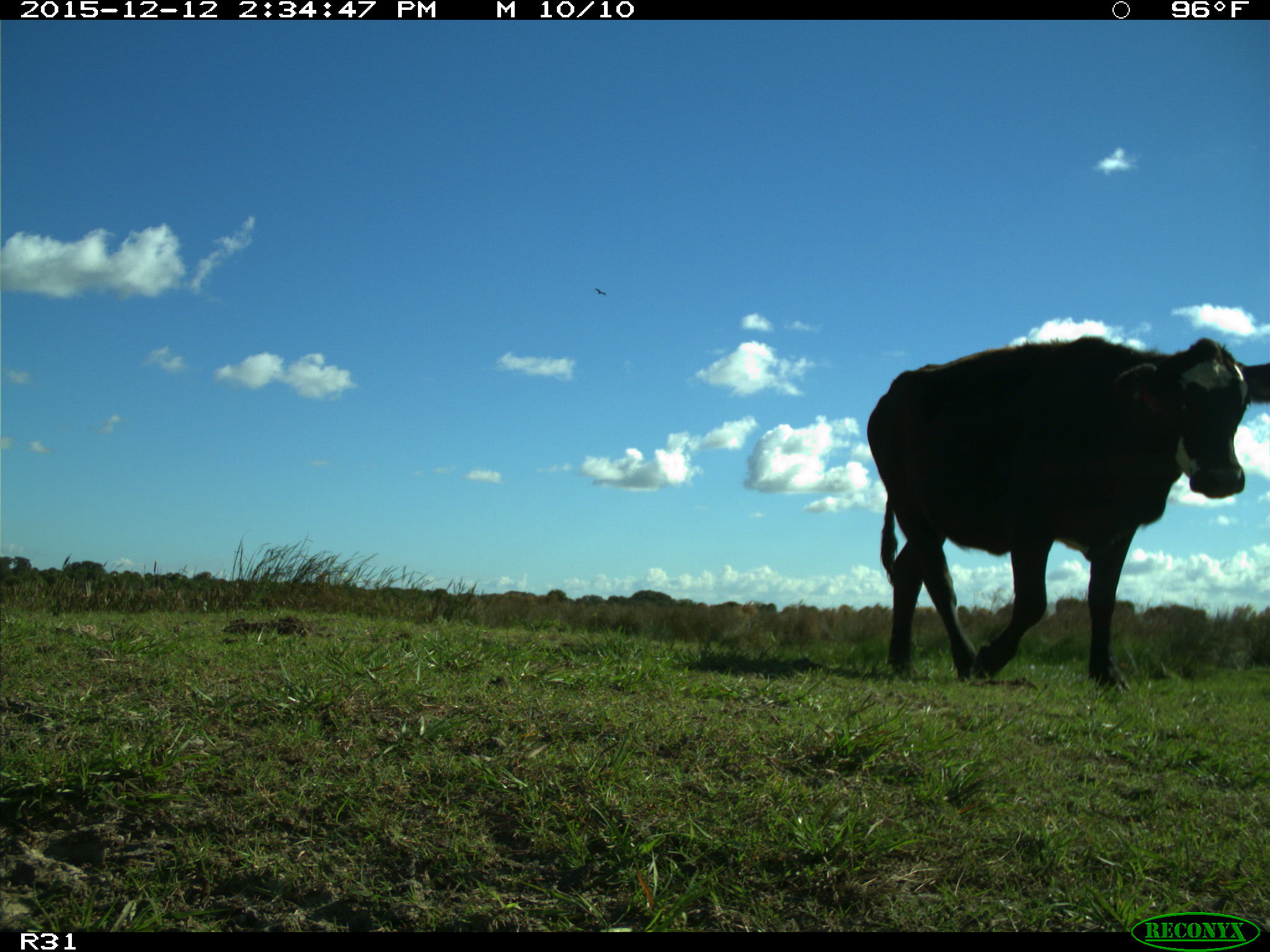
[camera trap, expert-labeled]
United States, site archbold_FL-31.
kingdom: Animalia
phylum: Chordata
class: Mammalia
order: Artiodactyla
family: Bovidae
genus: Bos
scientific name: Bos taurus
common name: domestic cow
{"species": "Bos taurus (domestic cow)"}